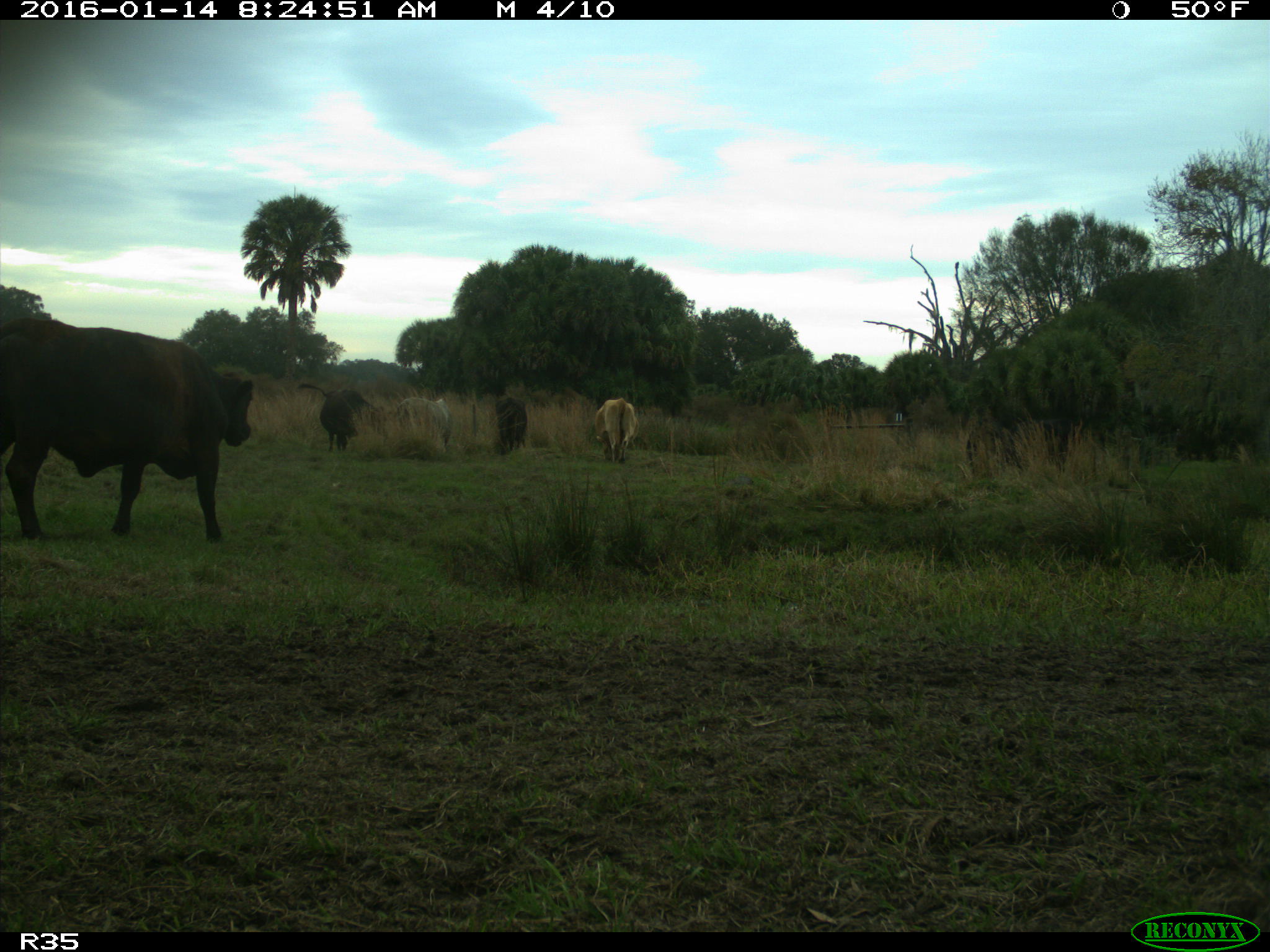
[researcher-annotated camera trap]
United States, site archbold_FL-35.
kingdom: Animalia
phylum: Chordata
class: Mammalia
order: Artiodactyla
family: Bovidae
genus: Bos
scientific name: Bos taurus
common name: domestic cow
Bos taurus (domestic cow).